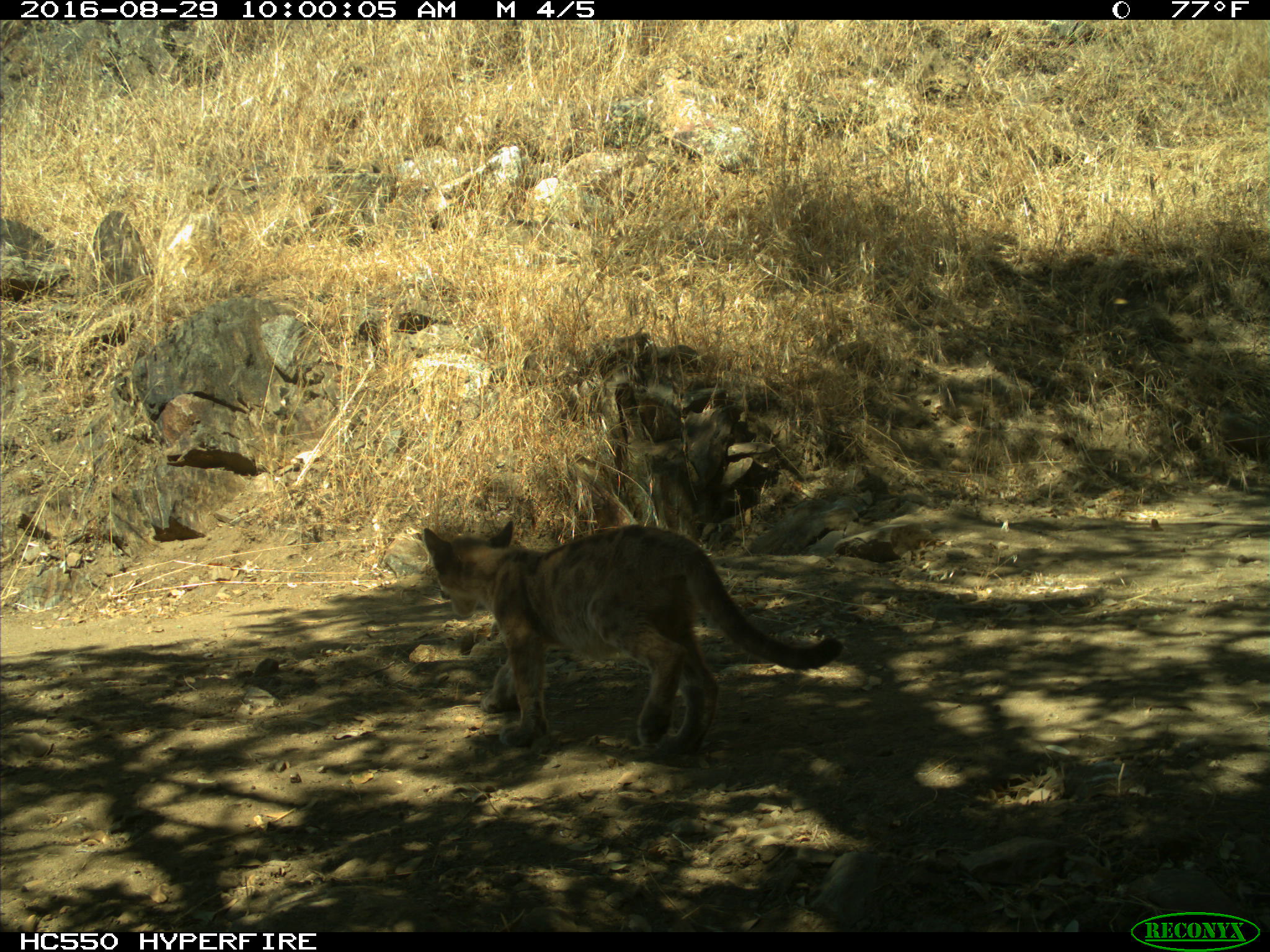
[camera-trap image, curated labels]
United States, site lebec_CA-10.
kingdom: Animalia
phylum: Chordata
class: Mammalia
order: Carnivora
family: Felidae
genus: Puma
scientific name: Puma concolor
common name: mountain lion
Puma concolor (mountain lion).